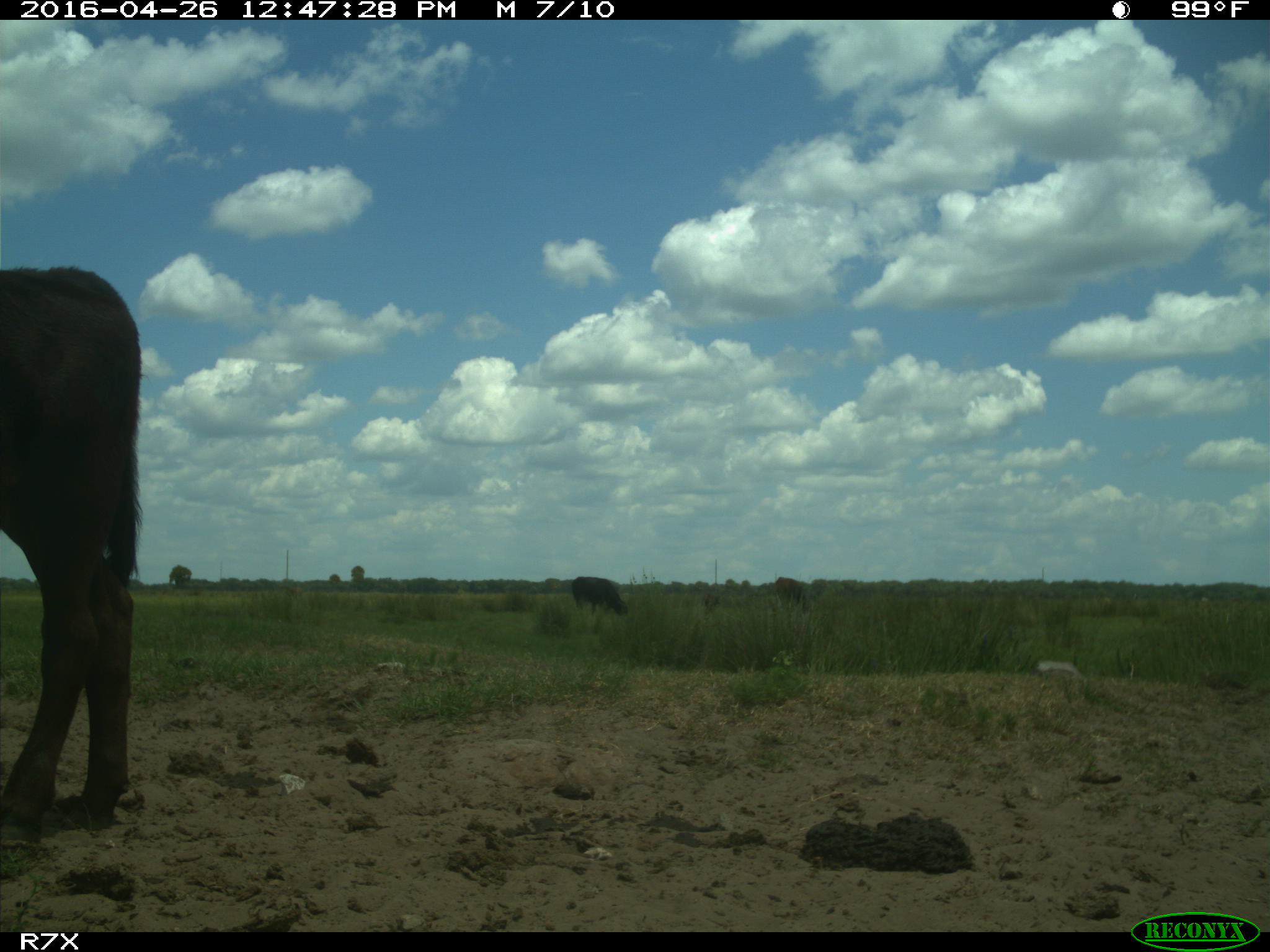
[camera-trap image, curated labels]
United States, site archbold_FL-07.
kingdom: Animalia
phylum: Chordata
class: Mammalia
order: Artiodactyla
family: Bovidae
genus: Bos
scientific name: Bos taurus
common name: domestic cow